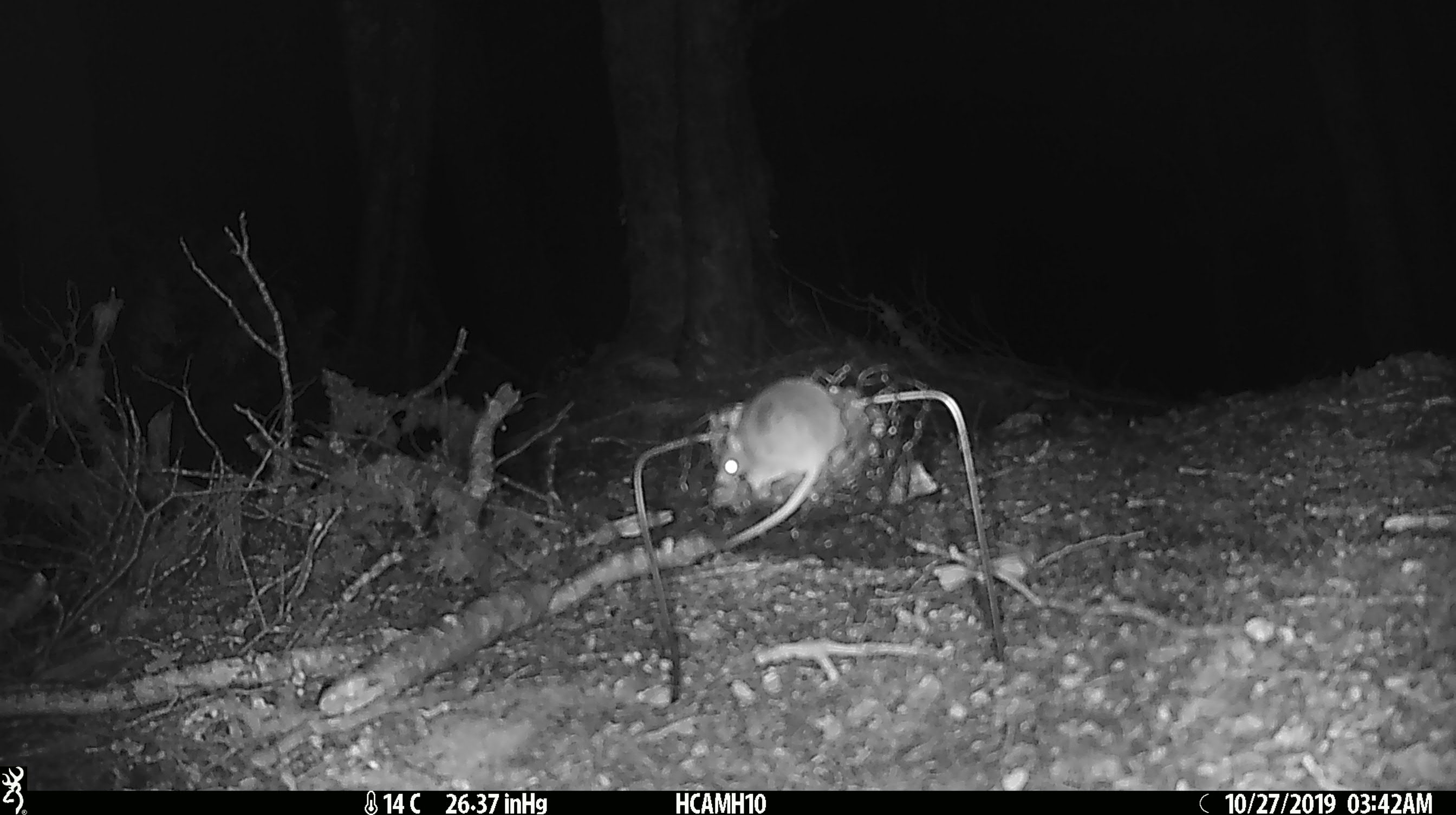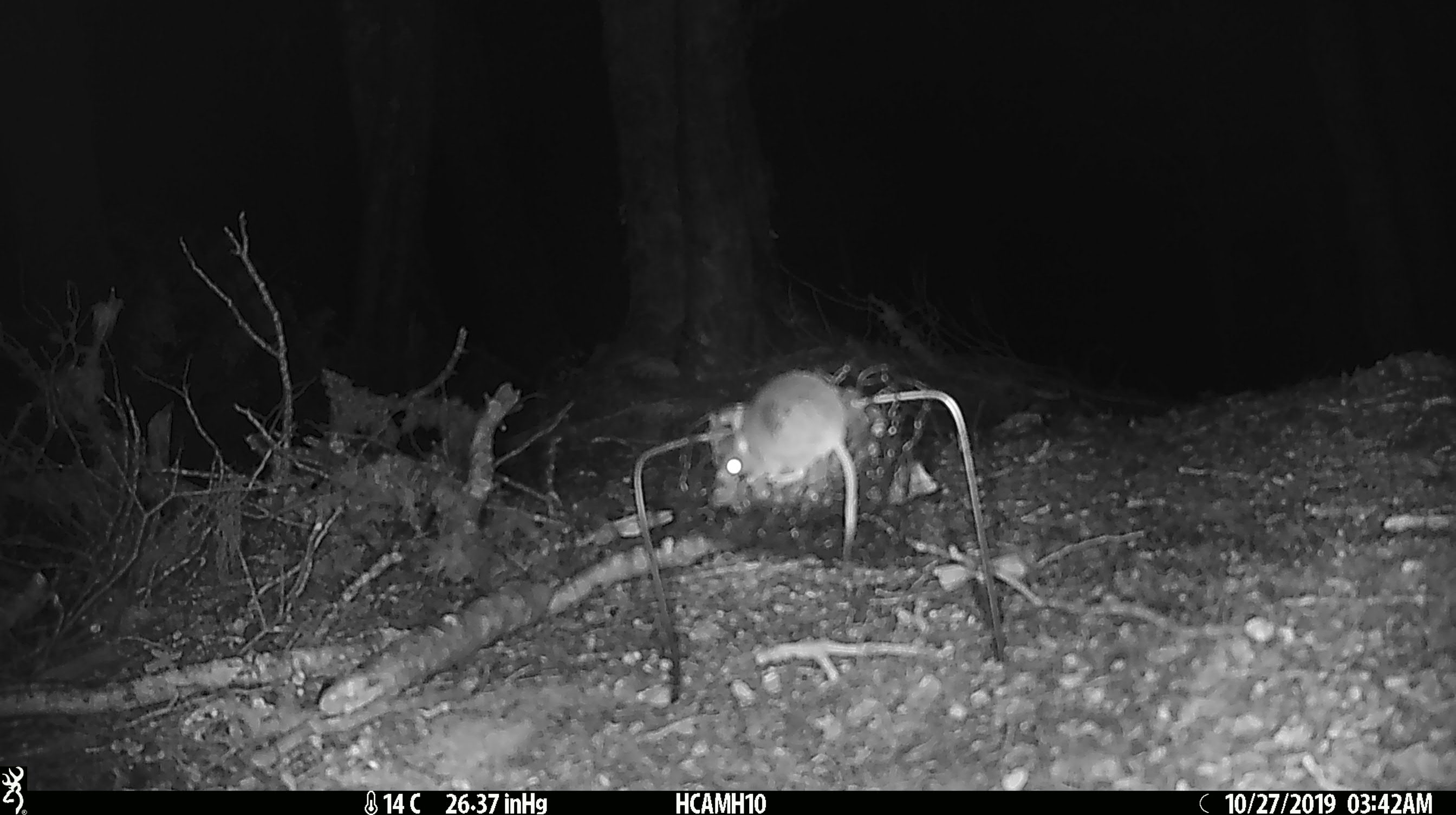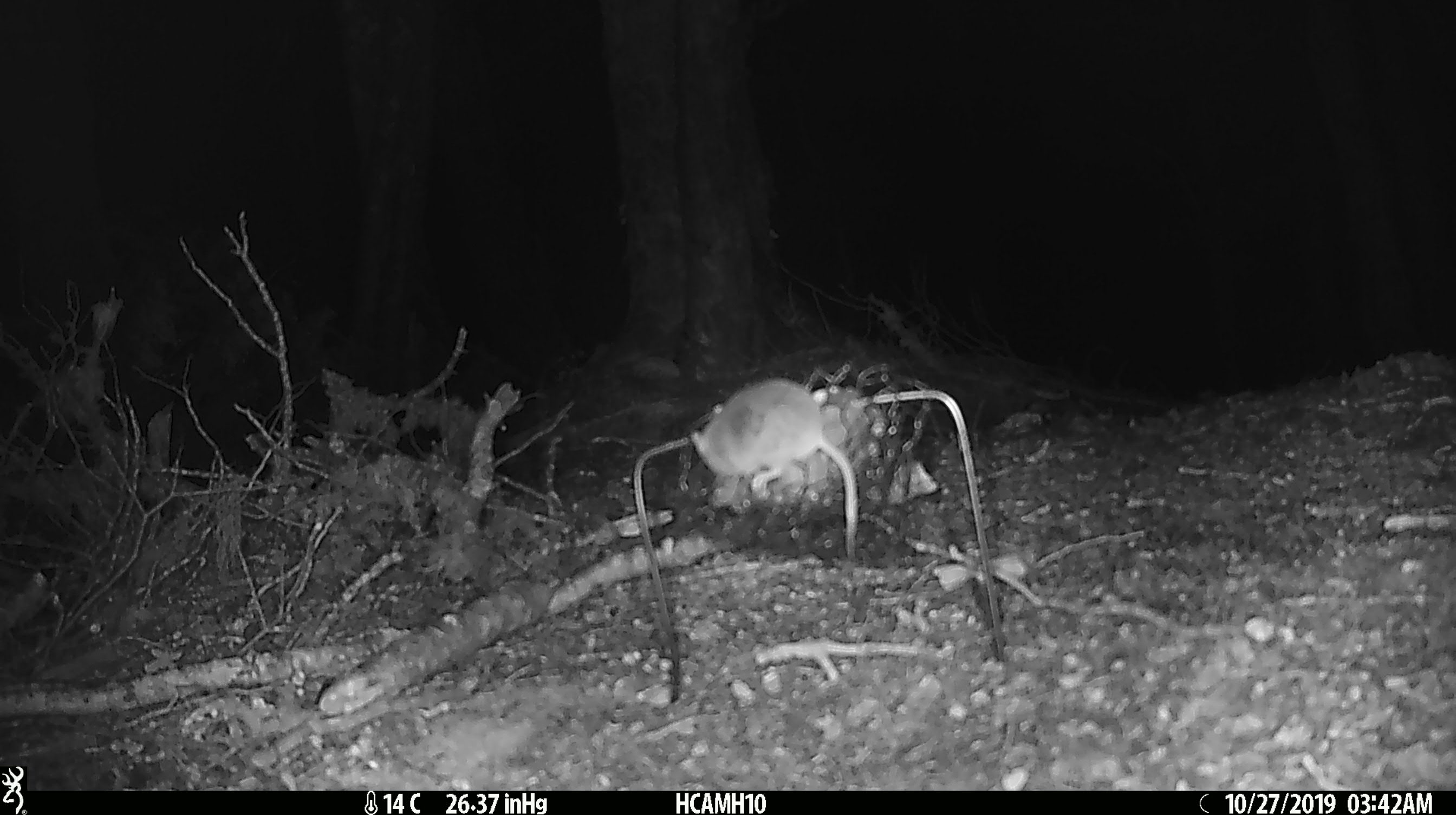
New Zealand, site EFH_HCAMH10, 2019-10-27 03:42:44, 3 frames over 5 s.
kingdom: Animalia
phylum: Chordata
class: Mammalia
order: Rodentia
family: Muridae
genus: Mus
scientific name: Mus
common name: mouse